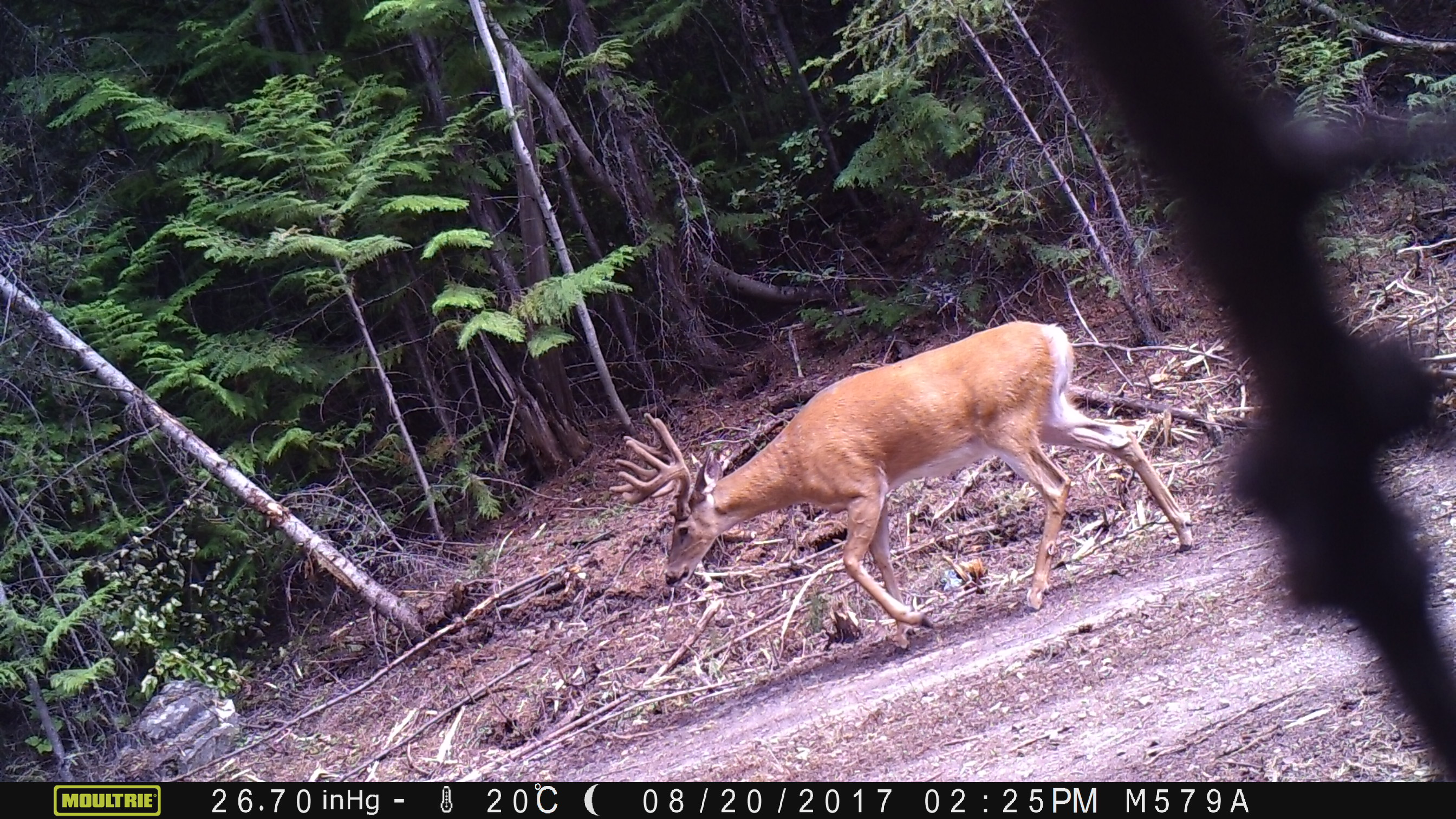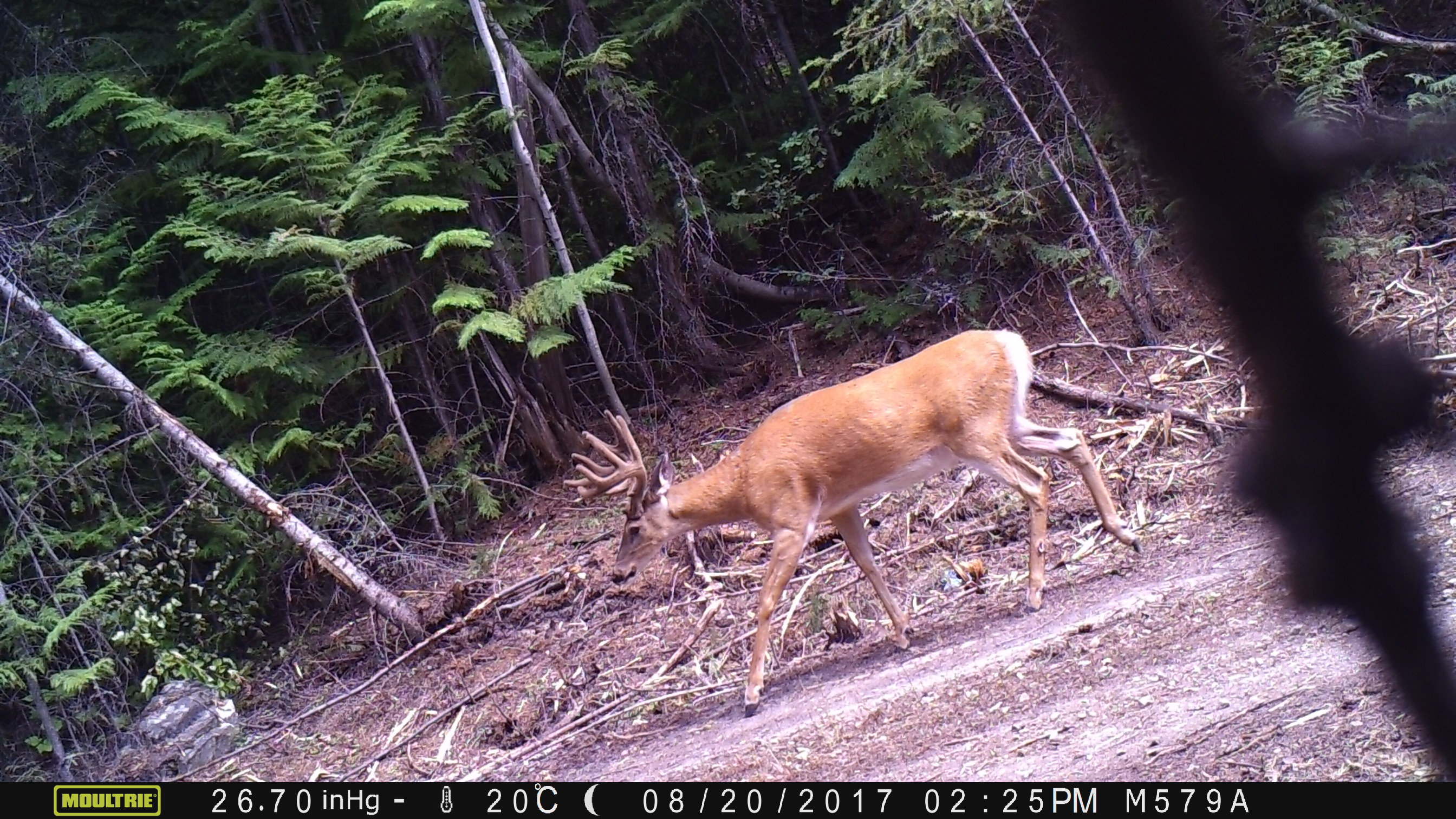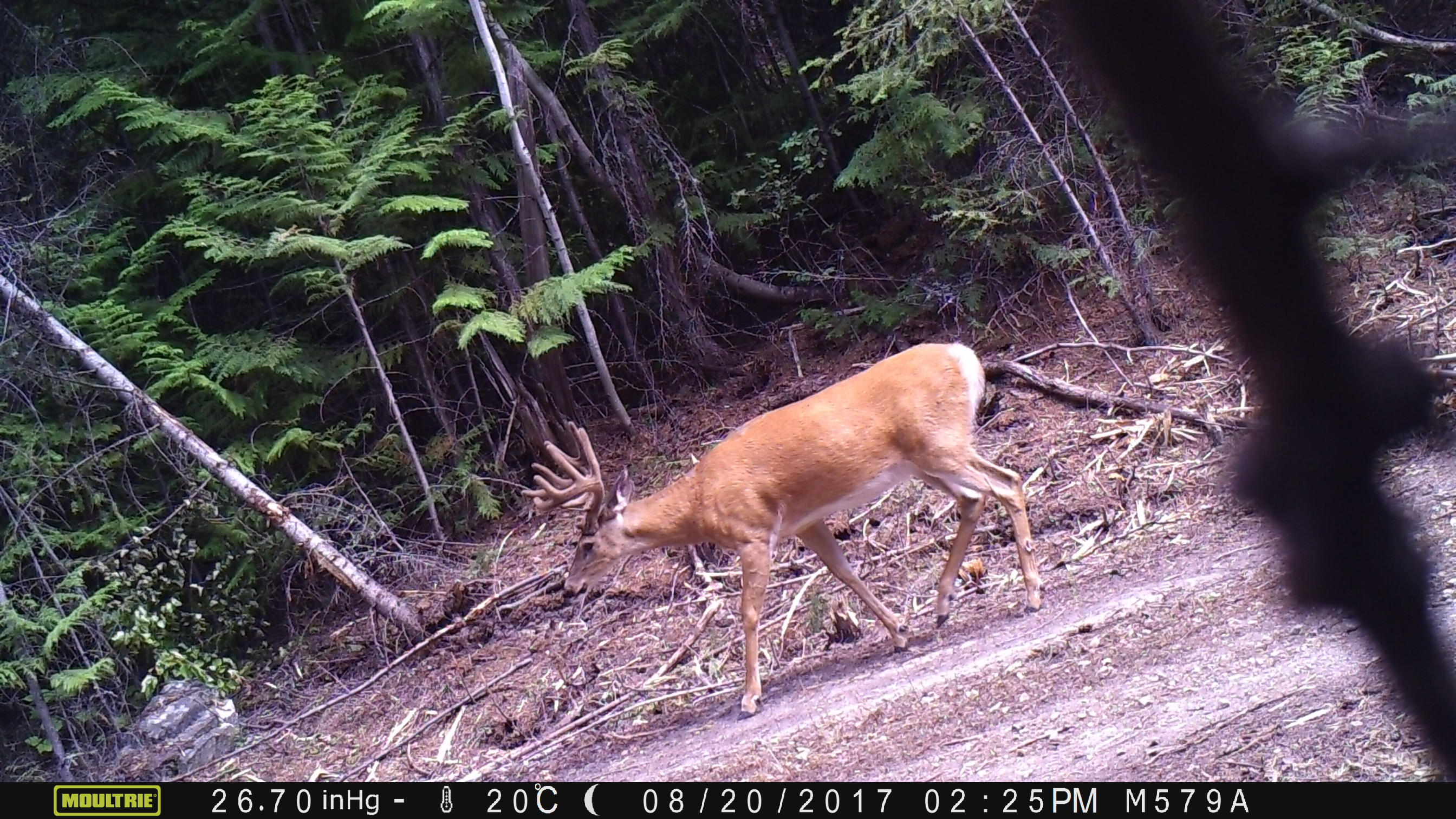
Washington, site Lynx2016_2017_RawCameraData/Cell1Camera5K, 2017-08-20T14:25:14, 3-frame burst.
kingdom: Animalia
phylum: Chordata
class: Mammalia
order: Artiodactyla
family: Cervidae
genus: Odocoileus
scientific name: Odocoileus virginianus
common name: white-tailed deer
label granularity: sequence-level